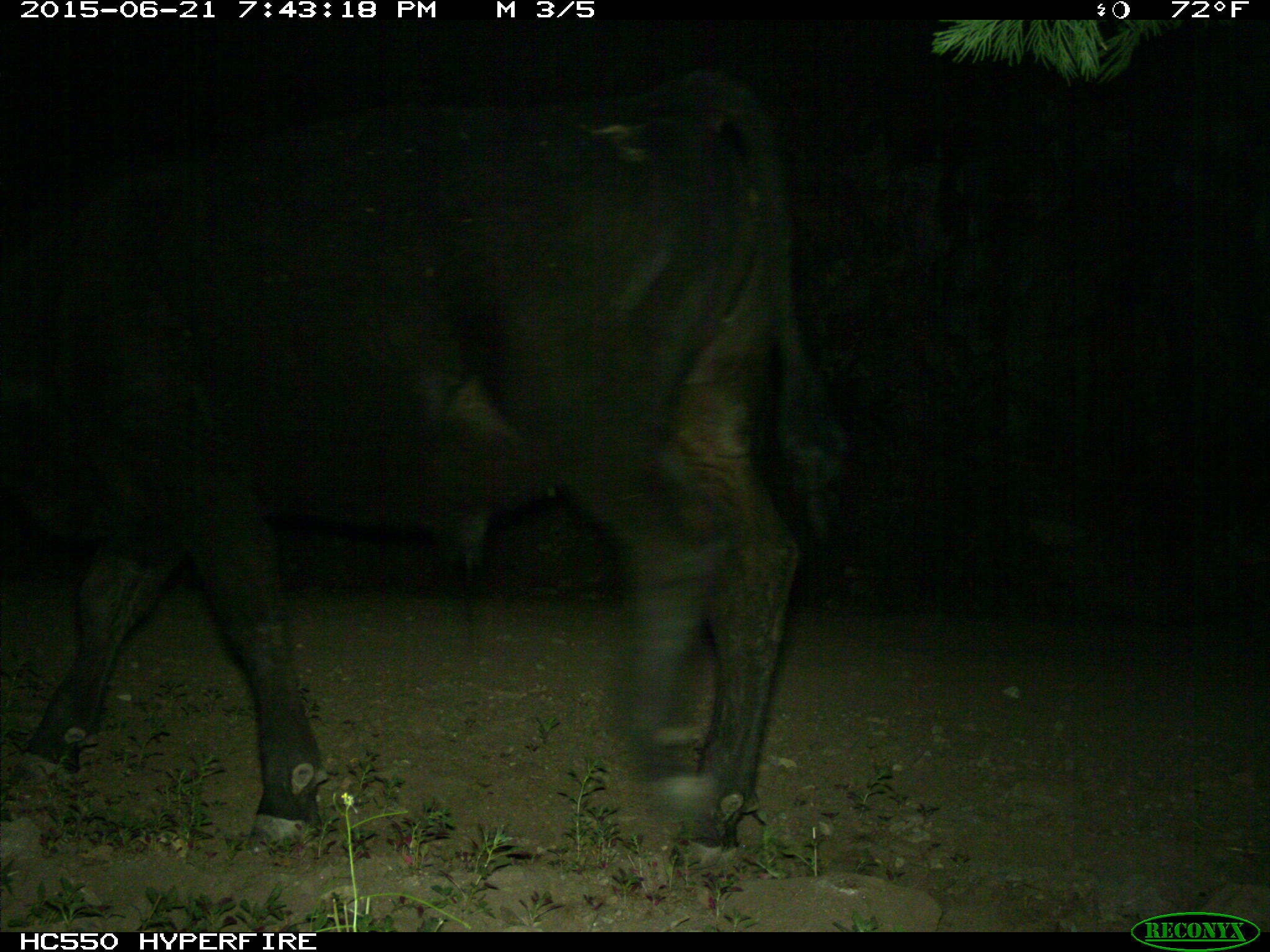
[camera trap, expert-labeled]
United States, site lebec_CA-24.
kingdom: Animalia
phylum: Chordata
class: Mammalia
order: Artiodactyla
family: Bovidae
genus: Bos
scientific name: Bos taurus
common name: domestic cow